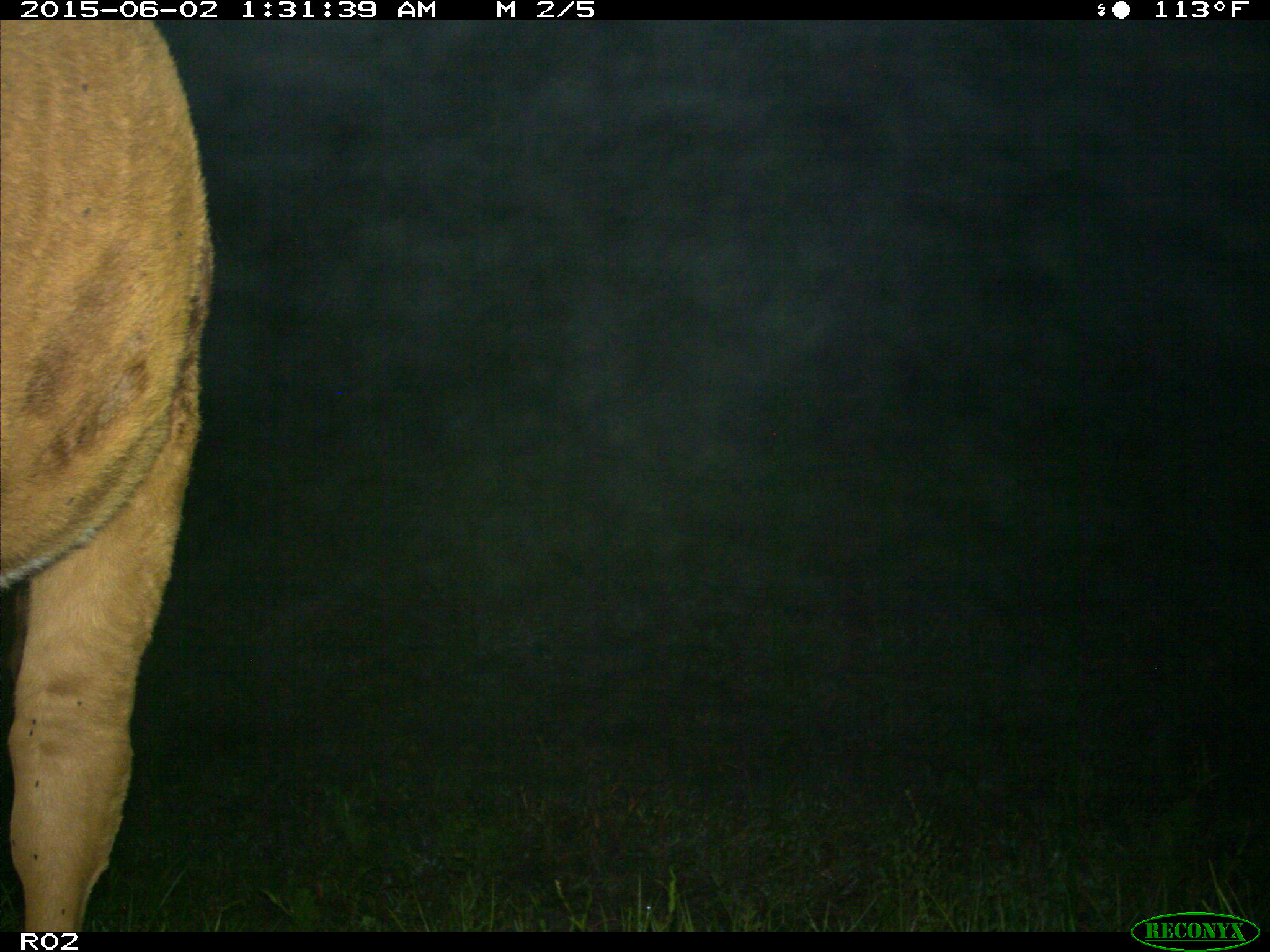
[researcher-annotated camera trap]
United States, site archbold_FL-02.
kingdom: Animalia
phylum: Chordata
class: Mammalia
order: Artiodactyla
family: Bovidae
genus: Bos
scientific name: Bos taurus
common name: domestic cow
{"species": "Bos taurus (domestic cow)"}